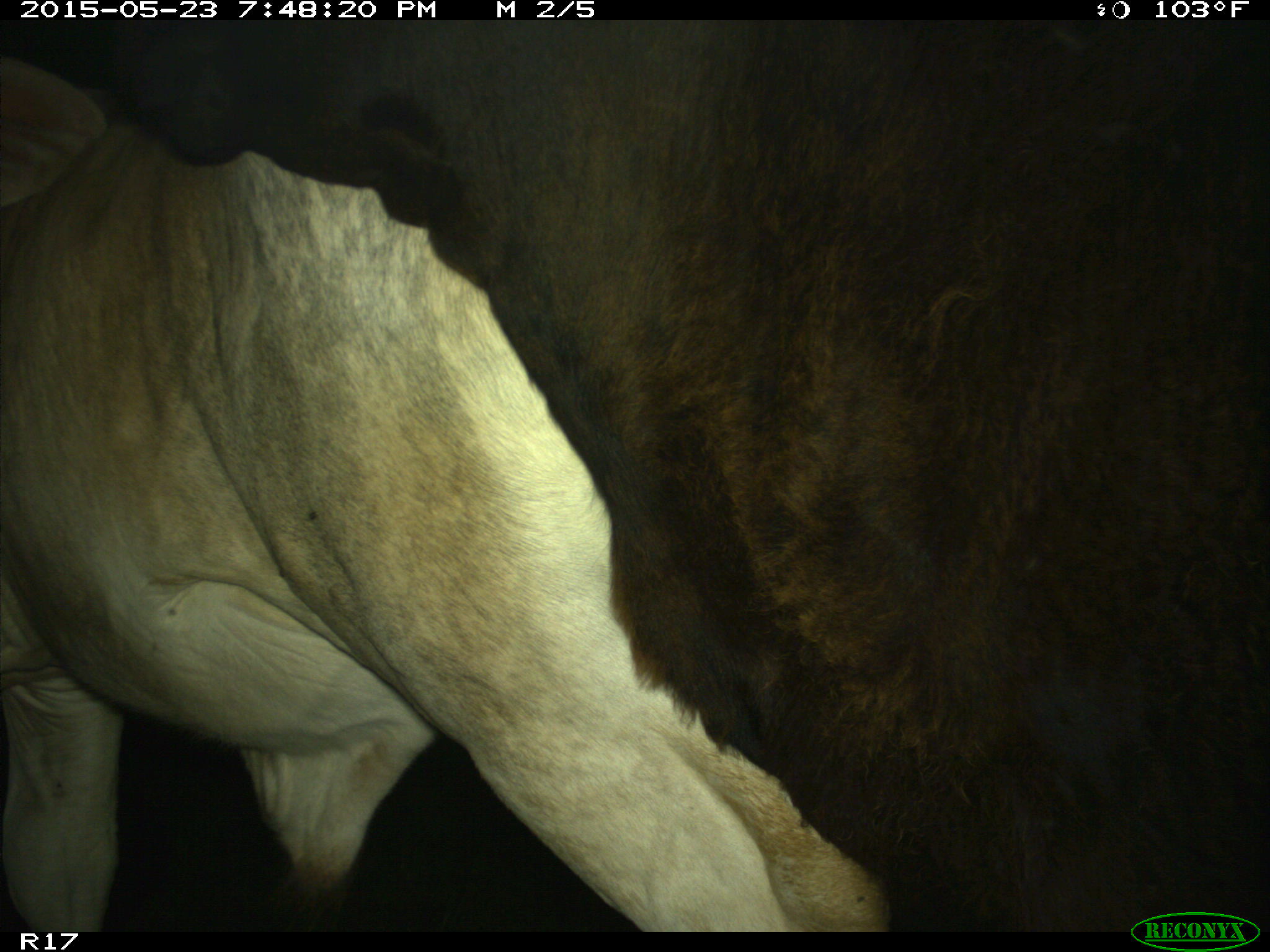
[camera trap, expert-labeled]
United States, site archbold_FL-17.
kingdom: Animalia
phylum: Chordata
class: Mammalia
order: Artiodactyla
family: Bovidae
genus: Bos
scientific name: Bos taurus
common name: domestic cow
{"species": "Bos taurus (domestic cow)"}